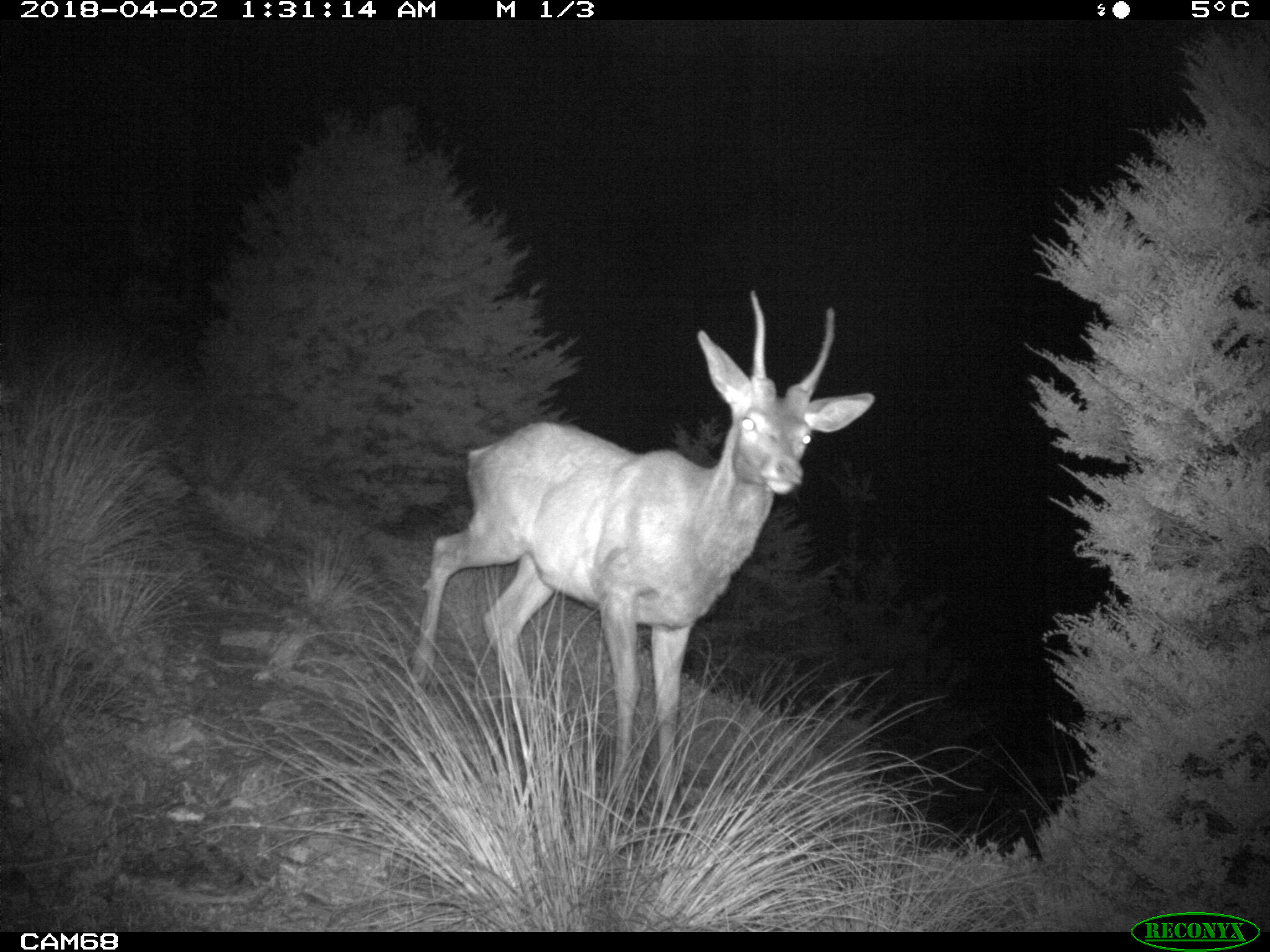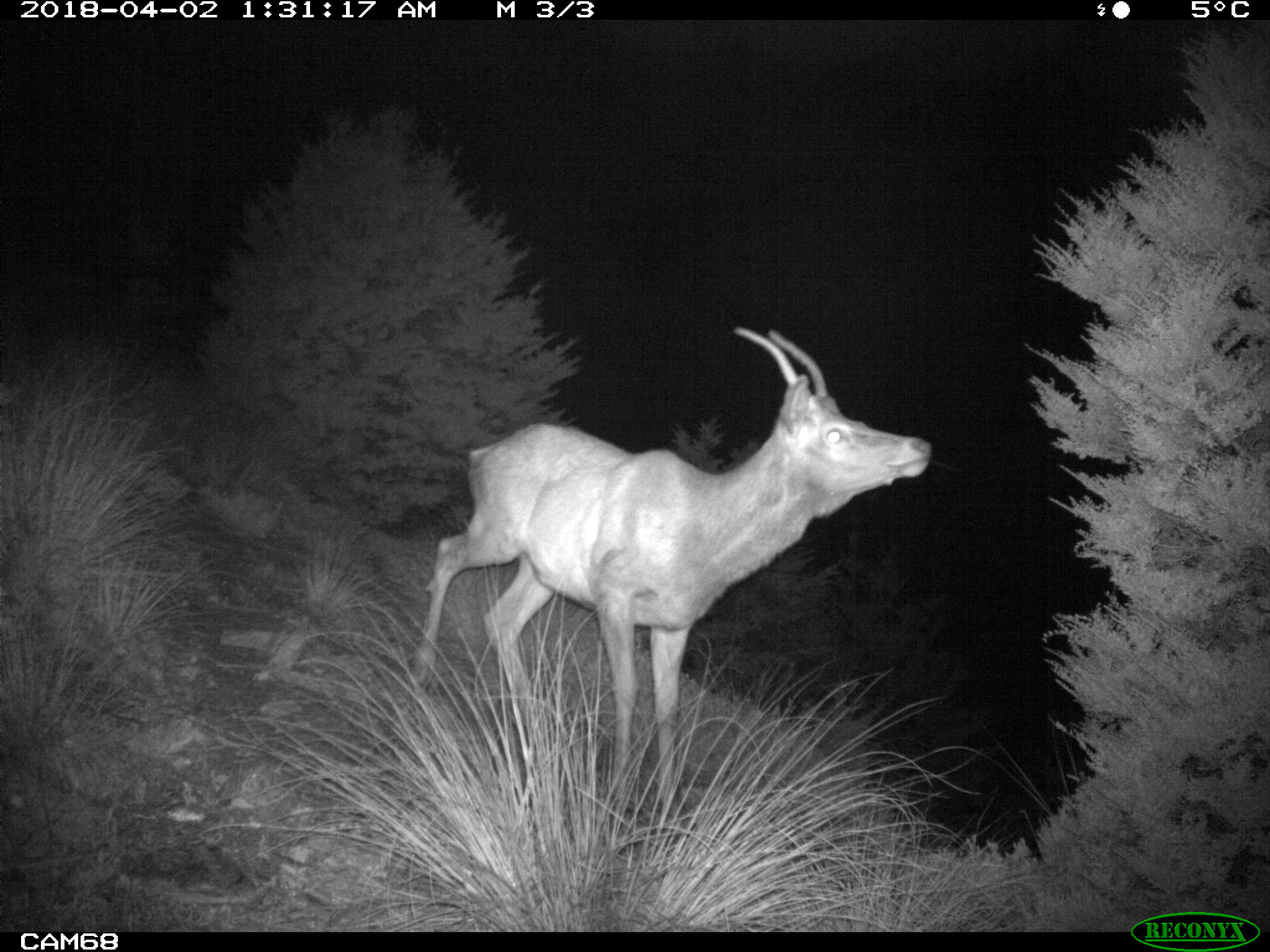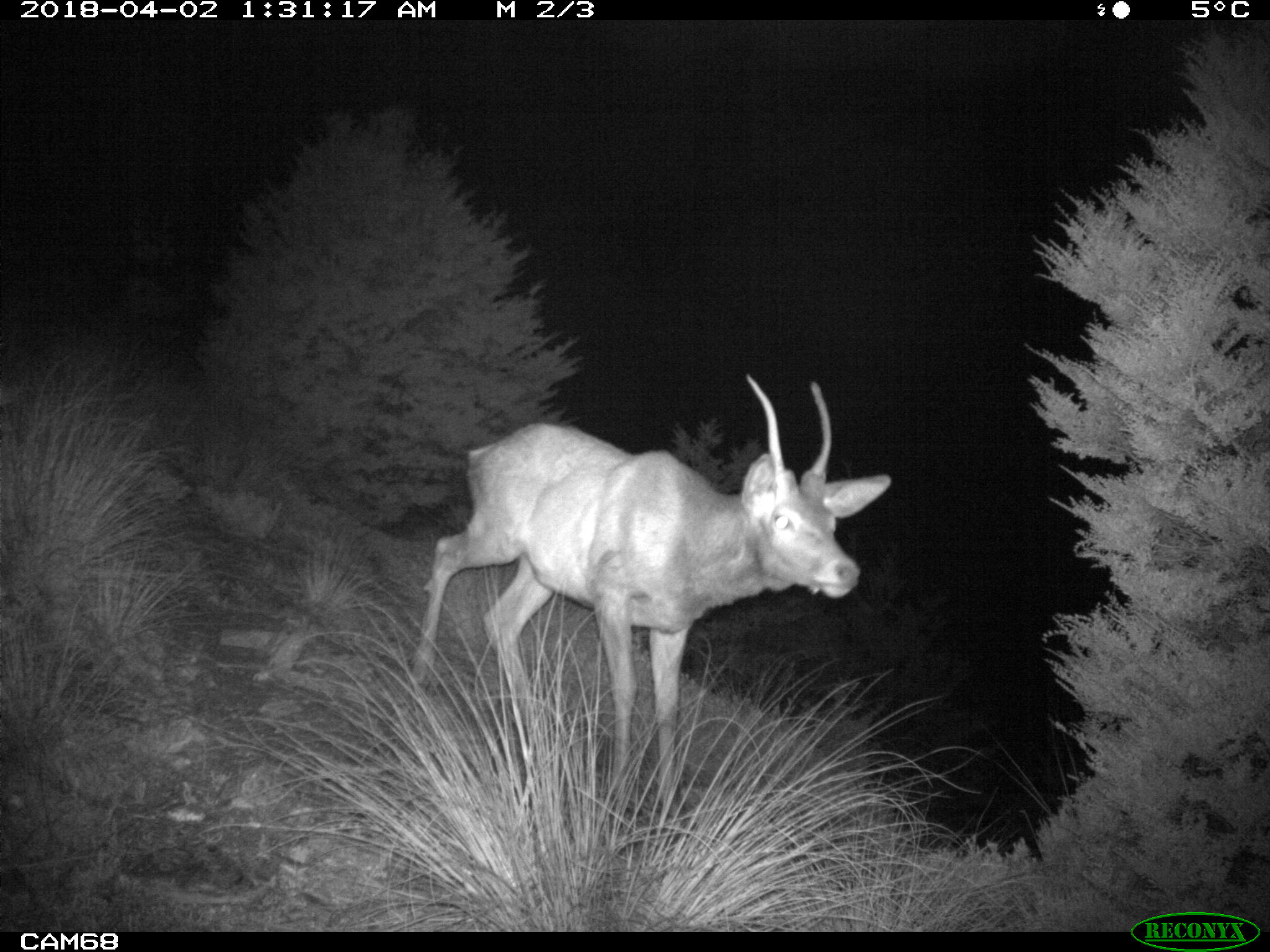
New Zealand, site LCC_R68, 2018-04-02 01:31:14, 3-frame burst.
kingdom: Animalia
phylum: Chordata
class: Mammalia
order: Artiodactyla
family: Cervidae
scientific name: Cervidae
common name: deer